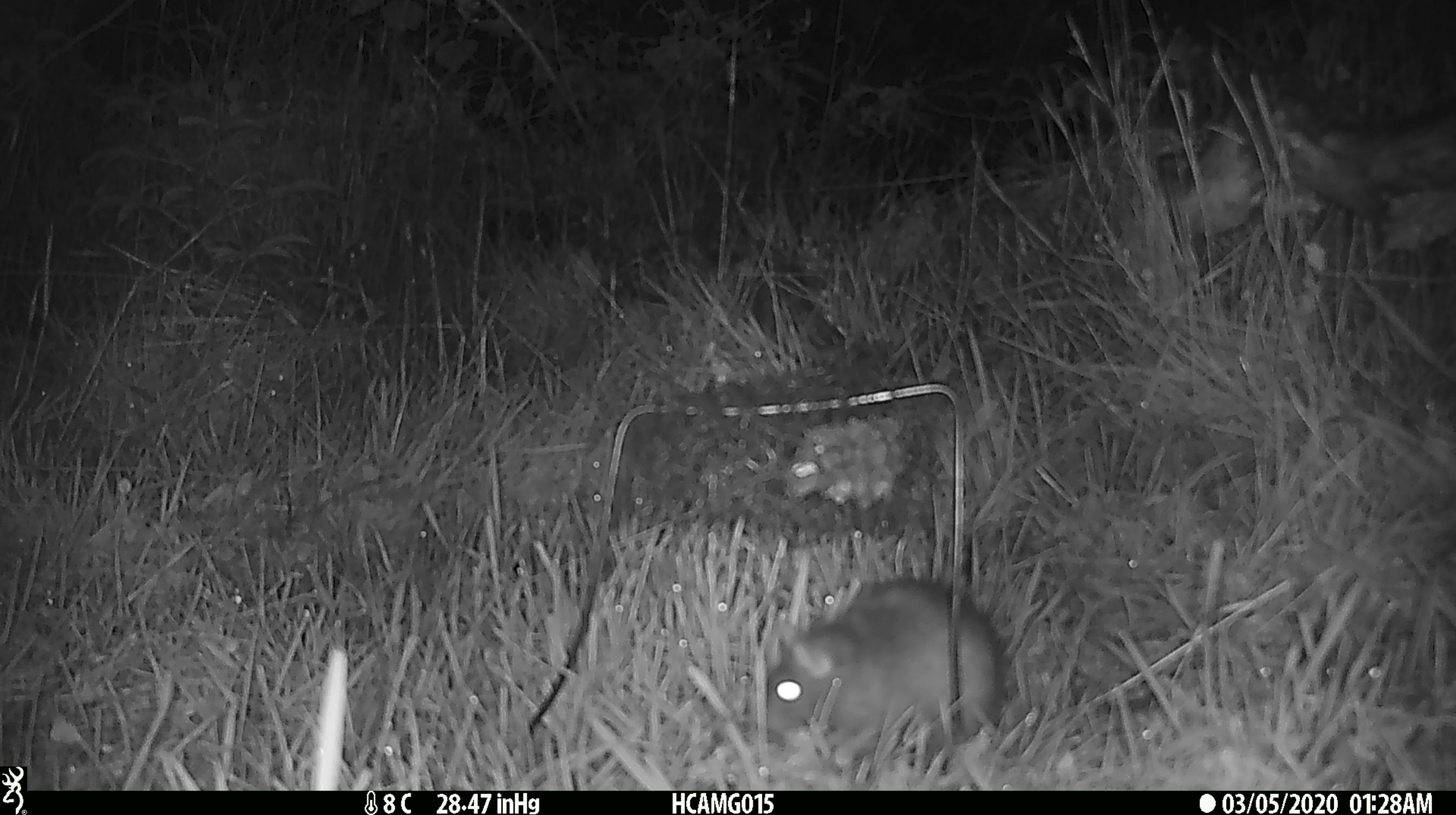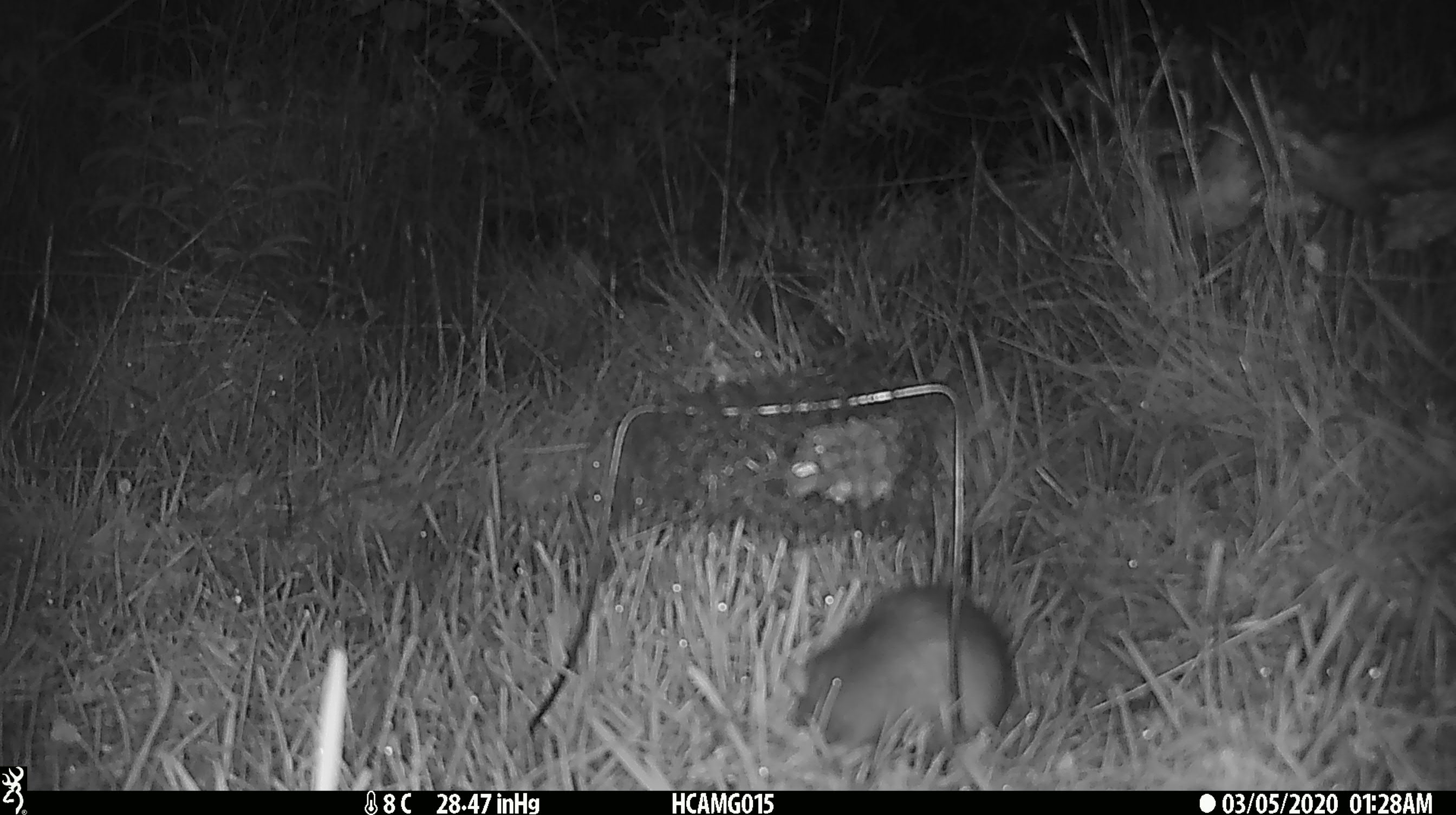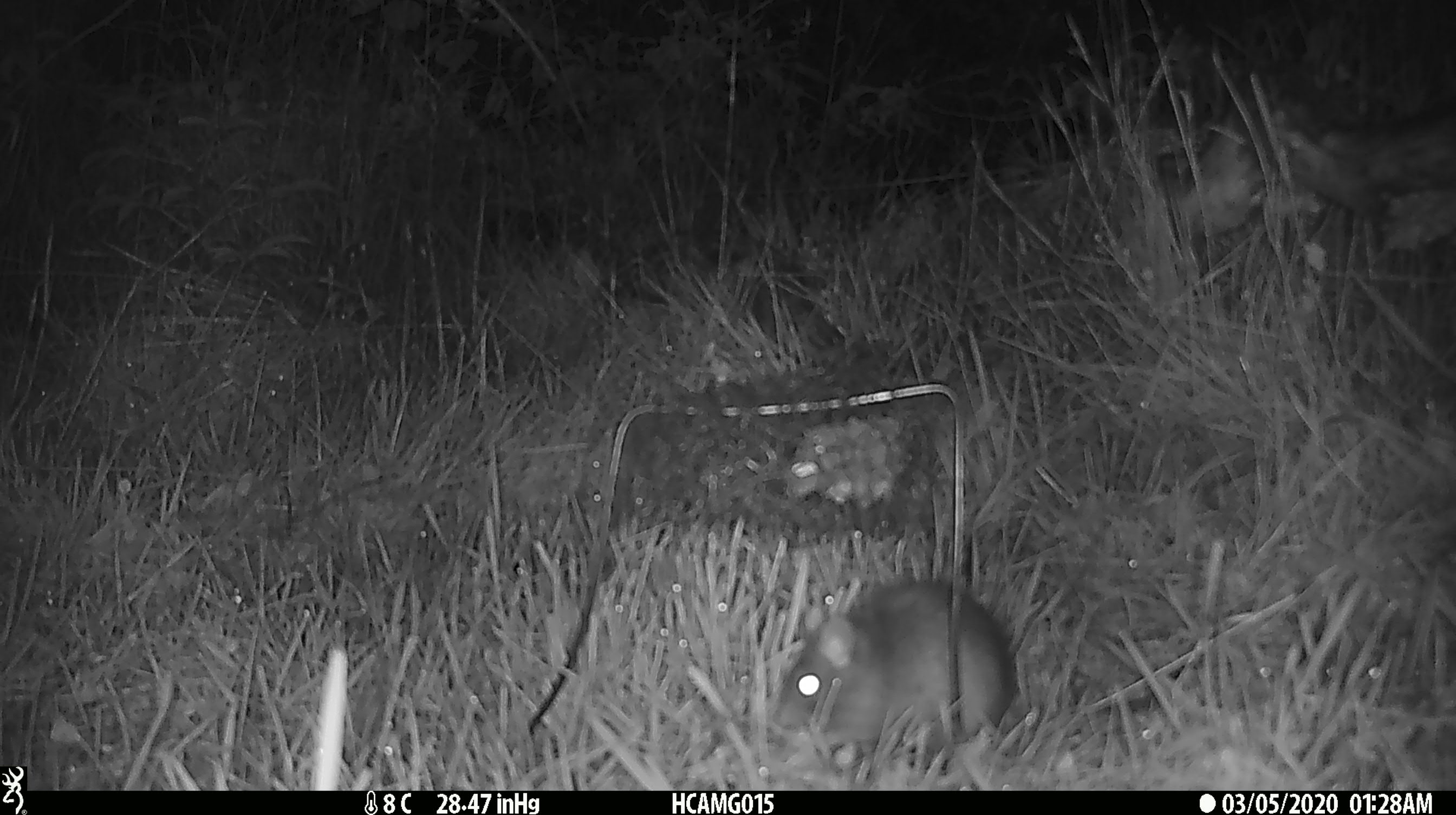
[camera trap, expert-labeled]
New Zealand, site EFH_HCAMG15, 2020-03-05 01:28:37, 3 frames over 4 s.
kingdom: Animalia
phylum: Chordata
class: Mammalia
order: Rodentia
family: Muridae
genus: Rattus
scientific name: Rattus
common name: rat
Rat (Rattus).